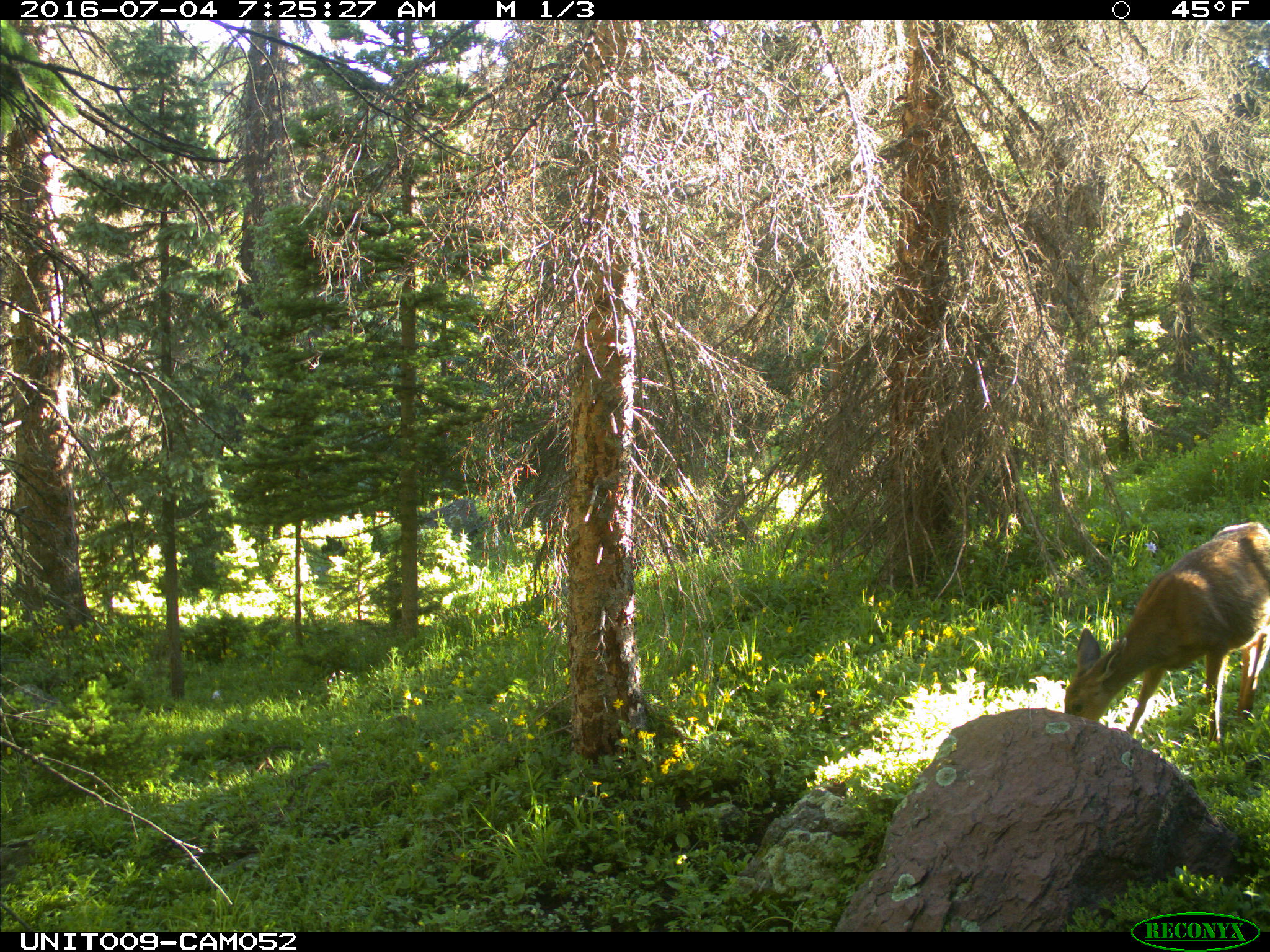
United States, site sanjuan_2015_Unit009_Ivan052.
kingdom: Animalia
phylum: Chordata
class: Mammalia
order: Artiodactyla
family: Cervidae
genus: Odocoileus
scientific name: Odocoileus hemionus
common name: mule deer